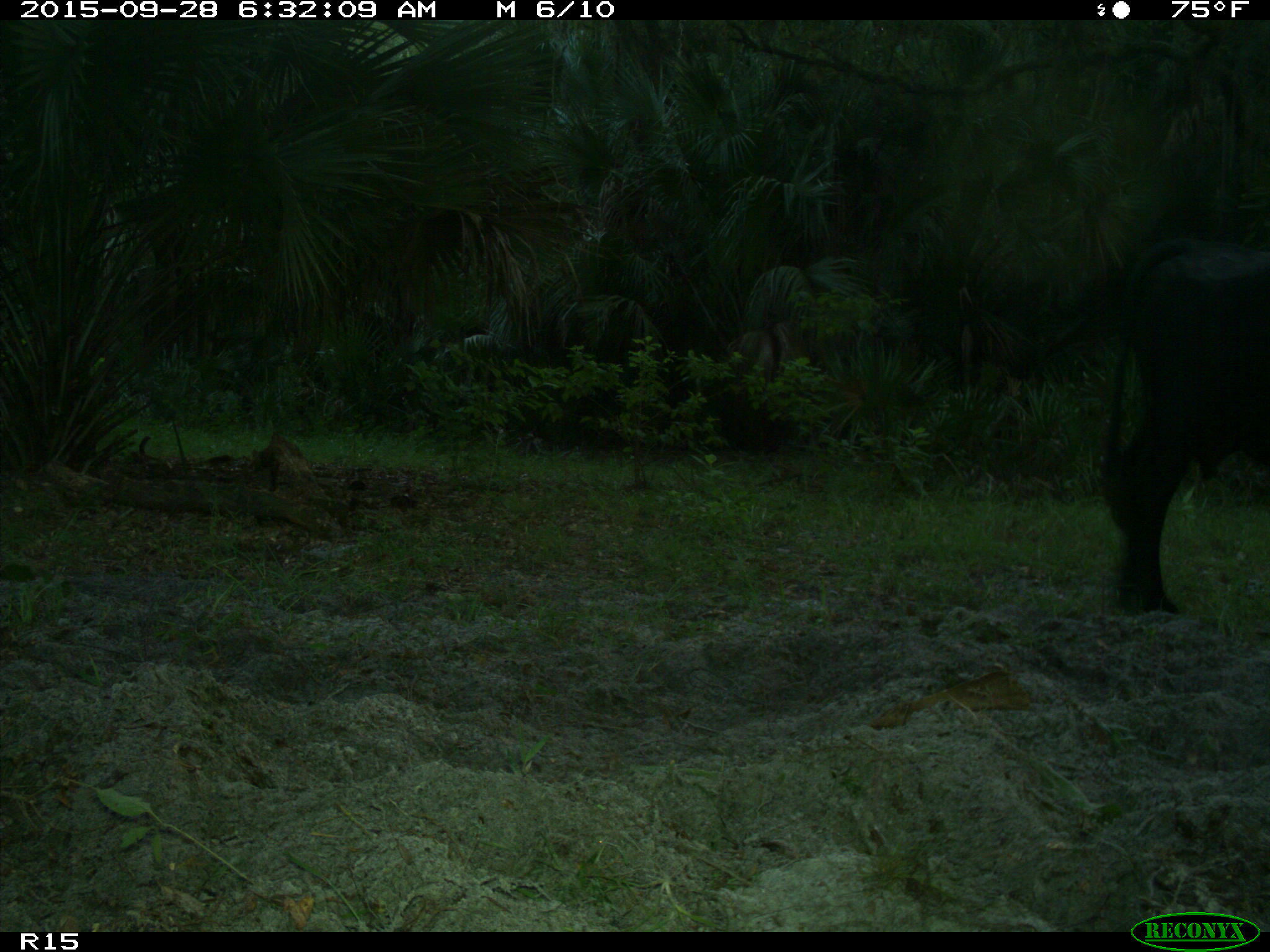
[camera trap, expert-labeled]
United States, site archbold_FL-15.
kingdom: Animalia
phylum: Chordata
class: Mammalia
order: Artiodactyla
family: Bovidae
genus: Bos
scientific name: Bos taurus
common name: domestic cow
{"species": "Bos taurus (domestic cow)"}